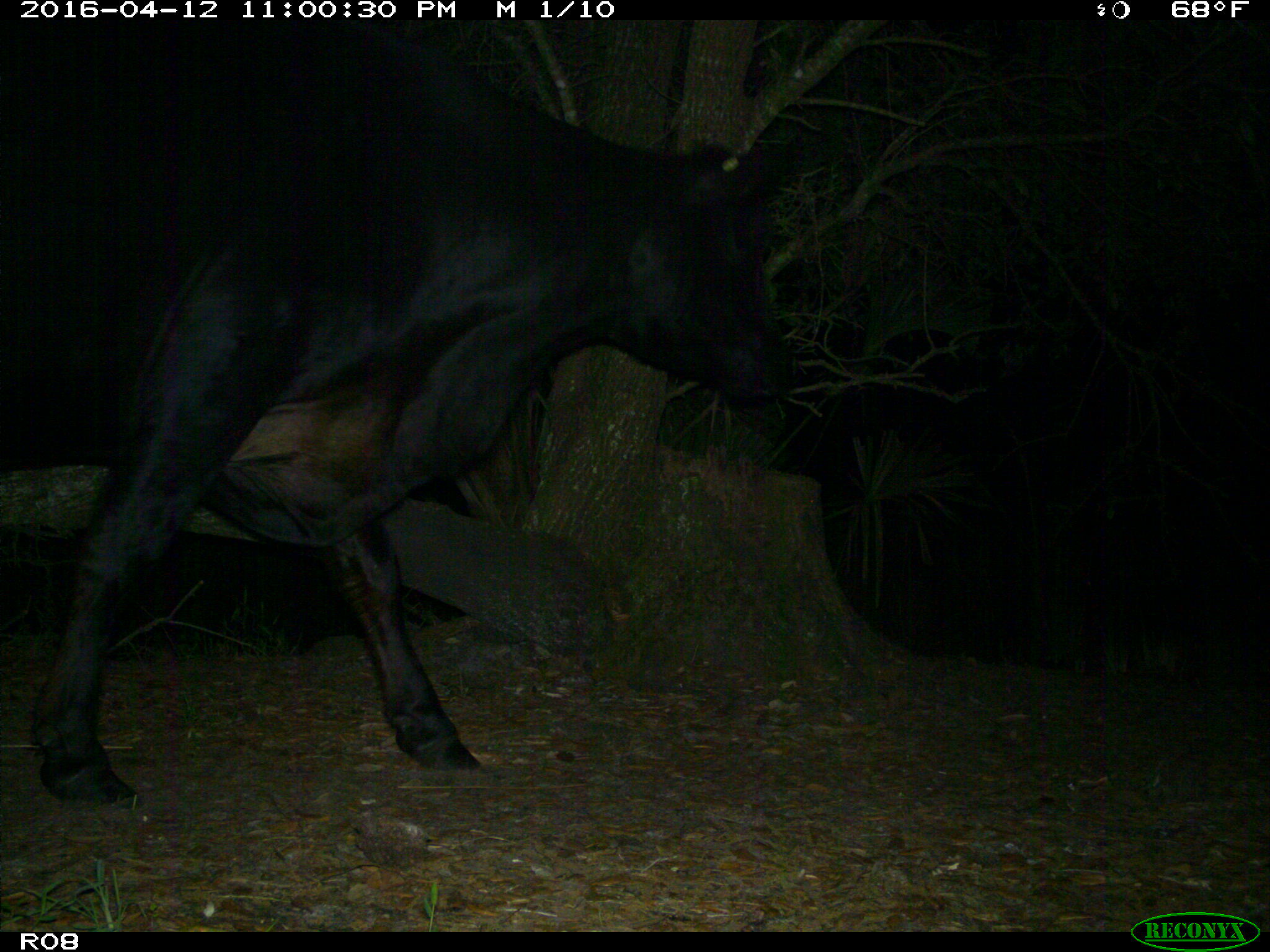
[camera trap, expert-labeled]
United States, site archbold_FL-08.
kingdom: Animalia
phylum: Chordata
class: Mammalia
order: Artiodactyla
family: Bovidae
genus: Bos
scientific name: Bos taurus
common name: domestic cow